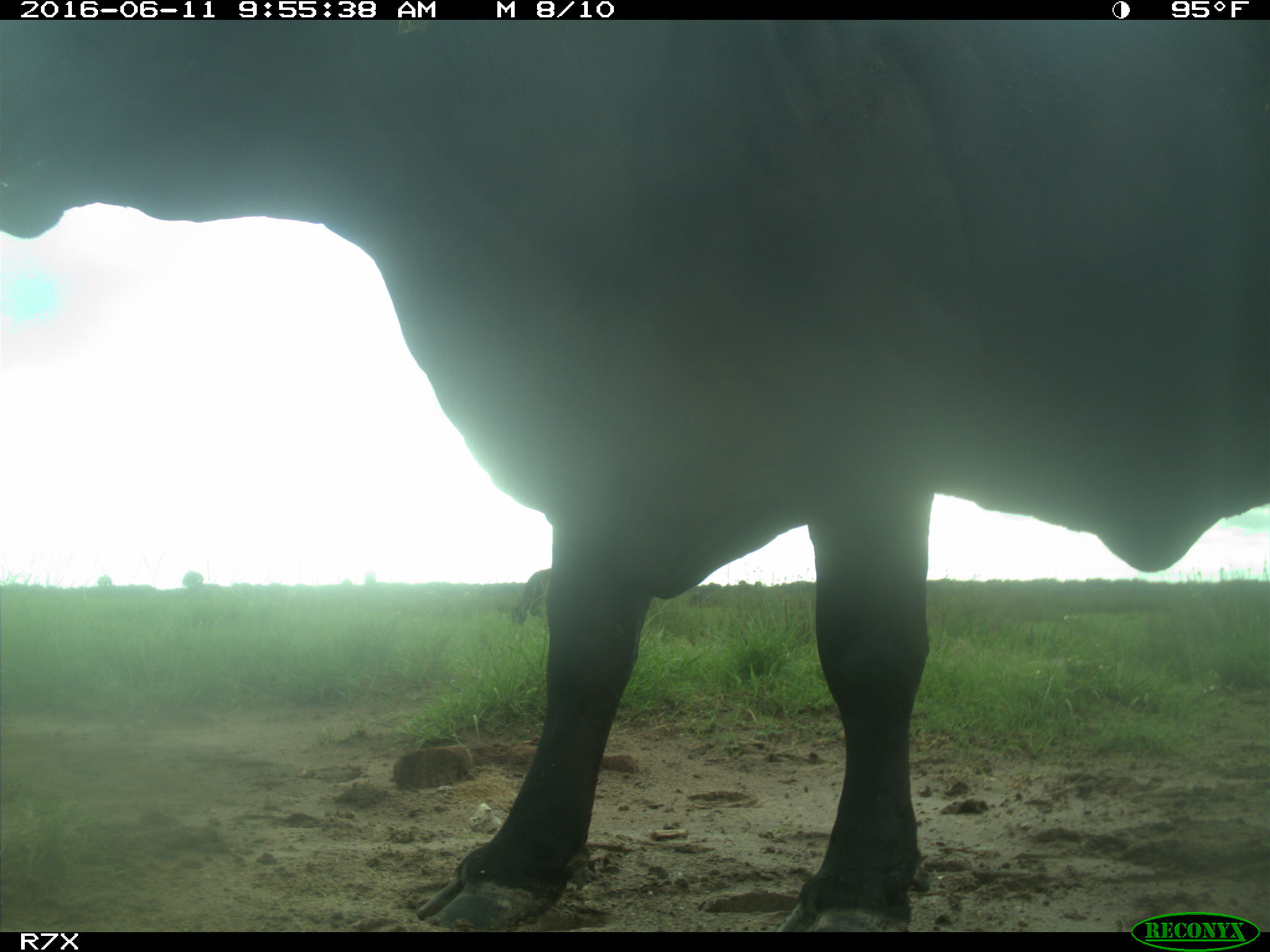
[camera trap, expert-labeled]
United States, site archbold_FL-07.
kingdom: Animalia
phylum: Chordata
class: Mammalia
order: Artiodactyla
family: Bovidae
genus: Bos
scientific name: Bos taurus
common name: domestic cow